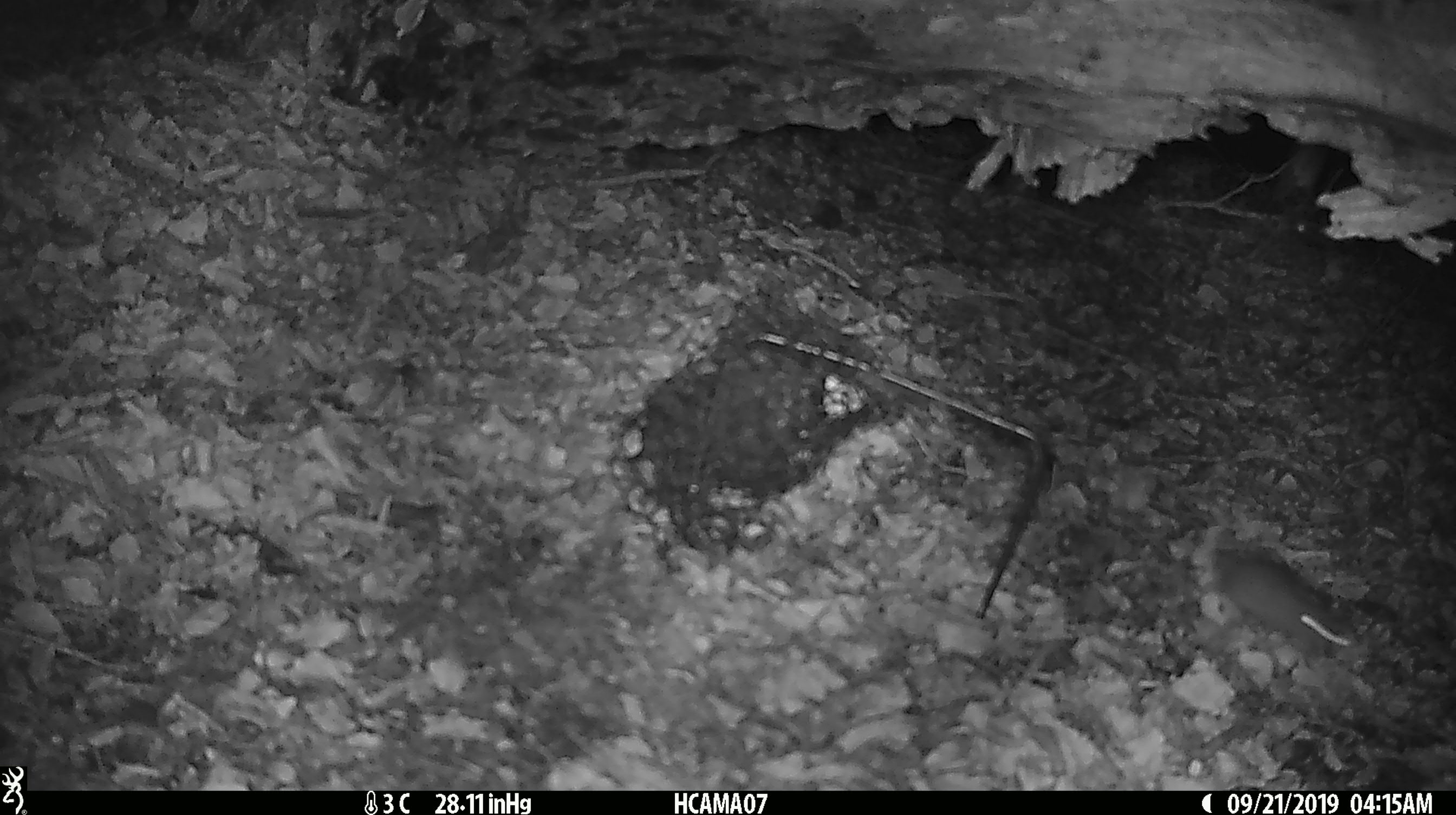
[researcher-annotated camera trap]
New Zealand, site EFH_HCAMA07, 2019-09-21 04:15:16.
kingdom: Animalia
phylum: Chordata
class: Mammalia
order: Rodentia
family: Muridae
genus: Mus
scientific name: Mus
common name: mouse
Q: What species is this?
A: Mouse (Mus).